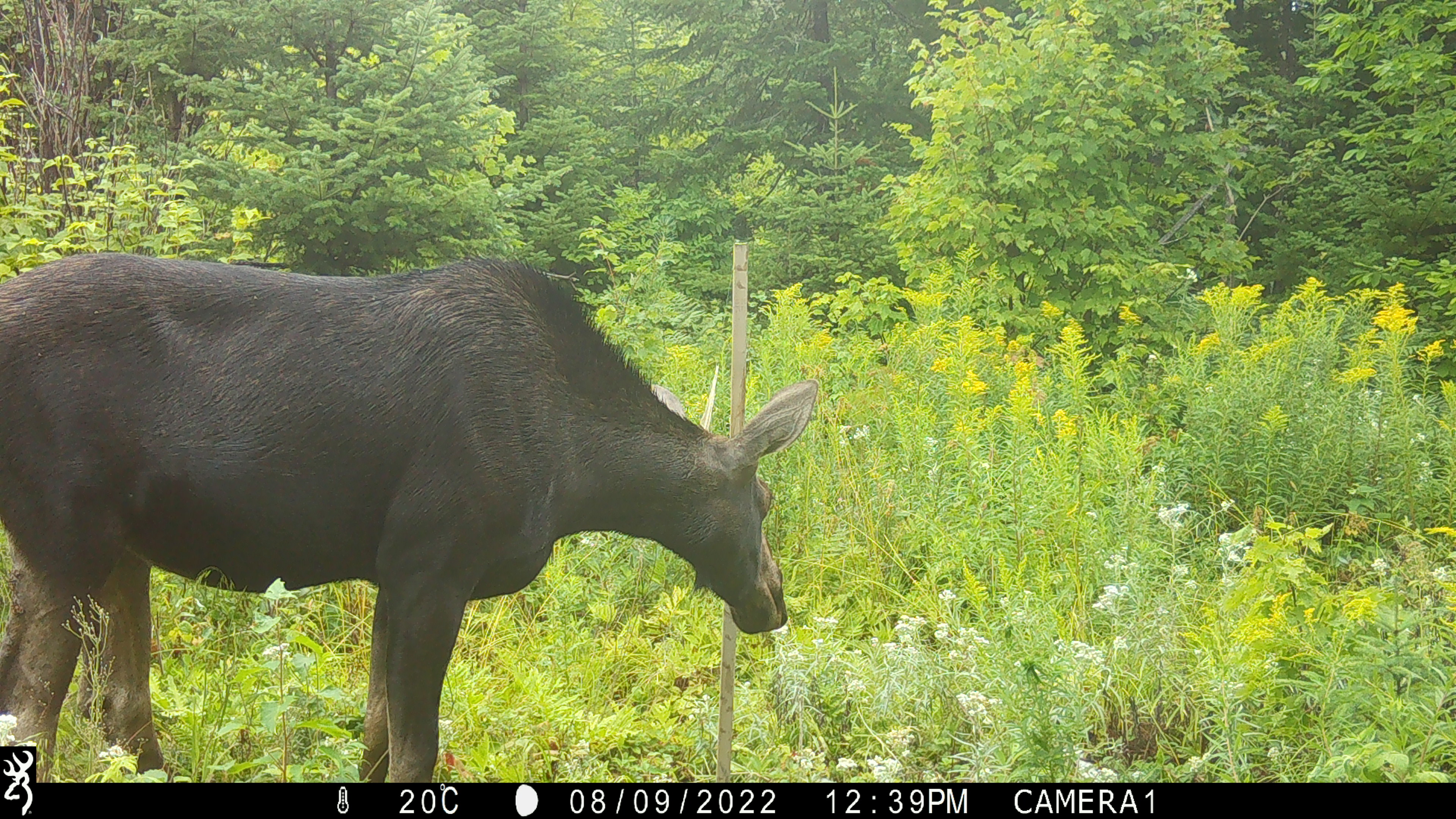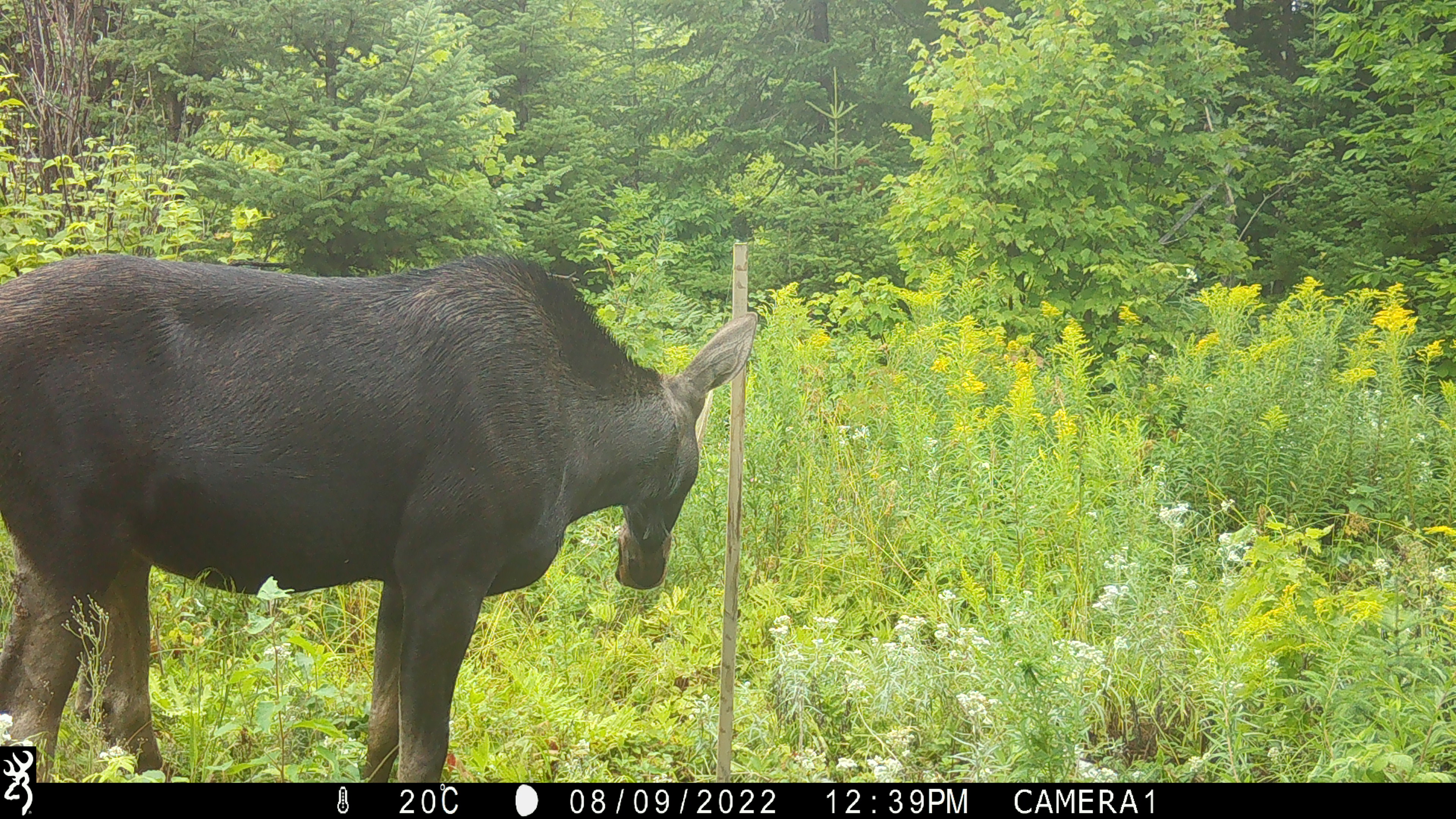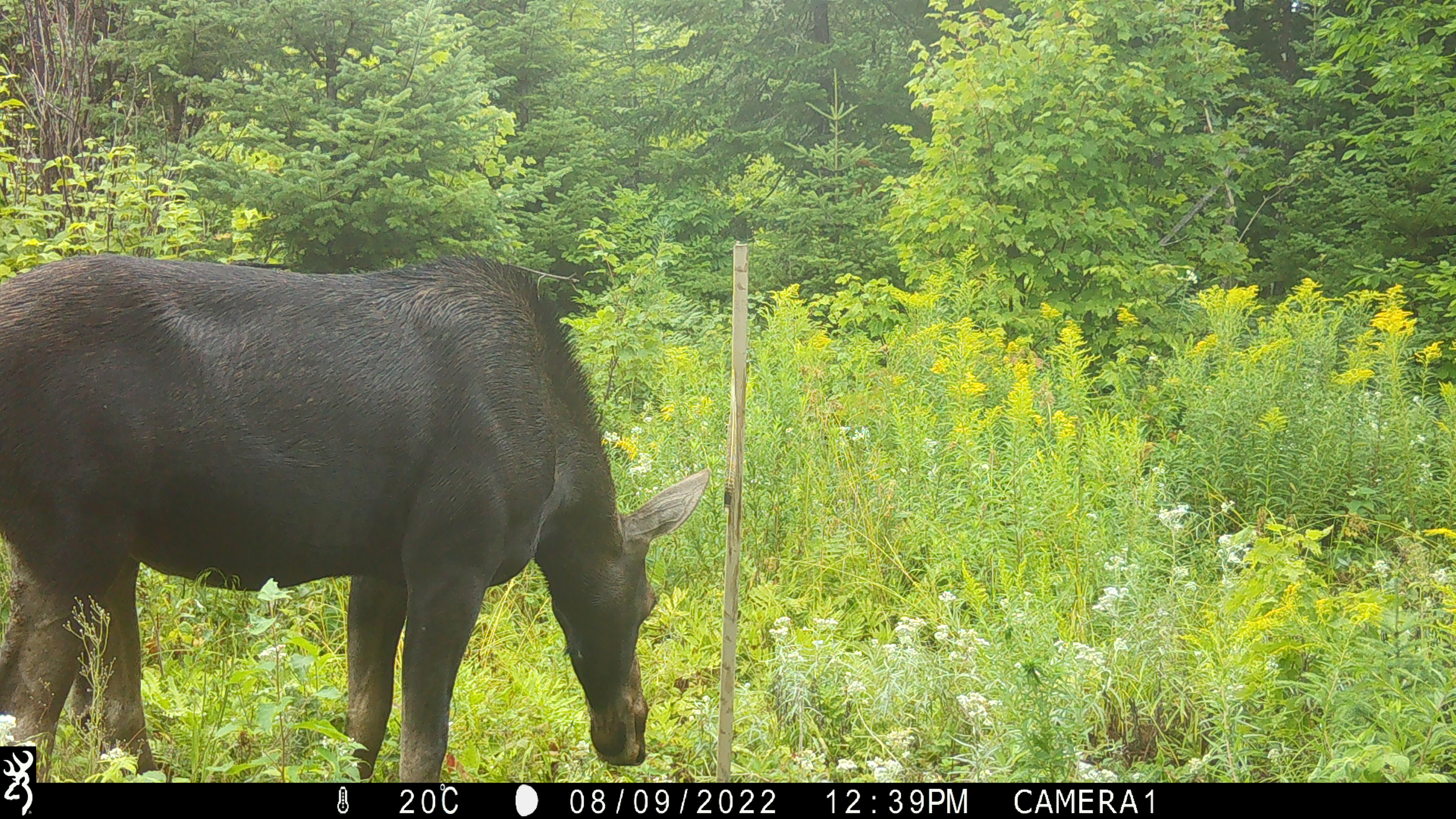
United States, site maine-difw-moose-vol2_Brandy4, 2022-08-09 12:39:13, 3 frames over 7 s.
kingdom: Animalia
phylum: Chordata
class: Mammalia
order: Artiodactyla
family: Cervidae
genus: Alces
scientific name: Alces alces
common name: moose